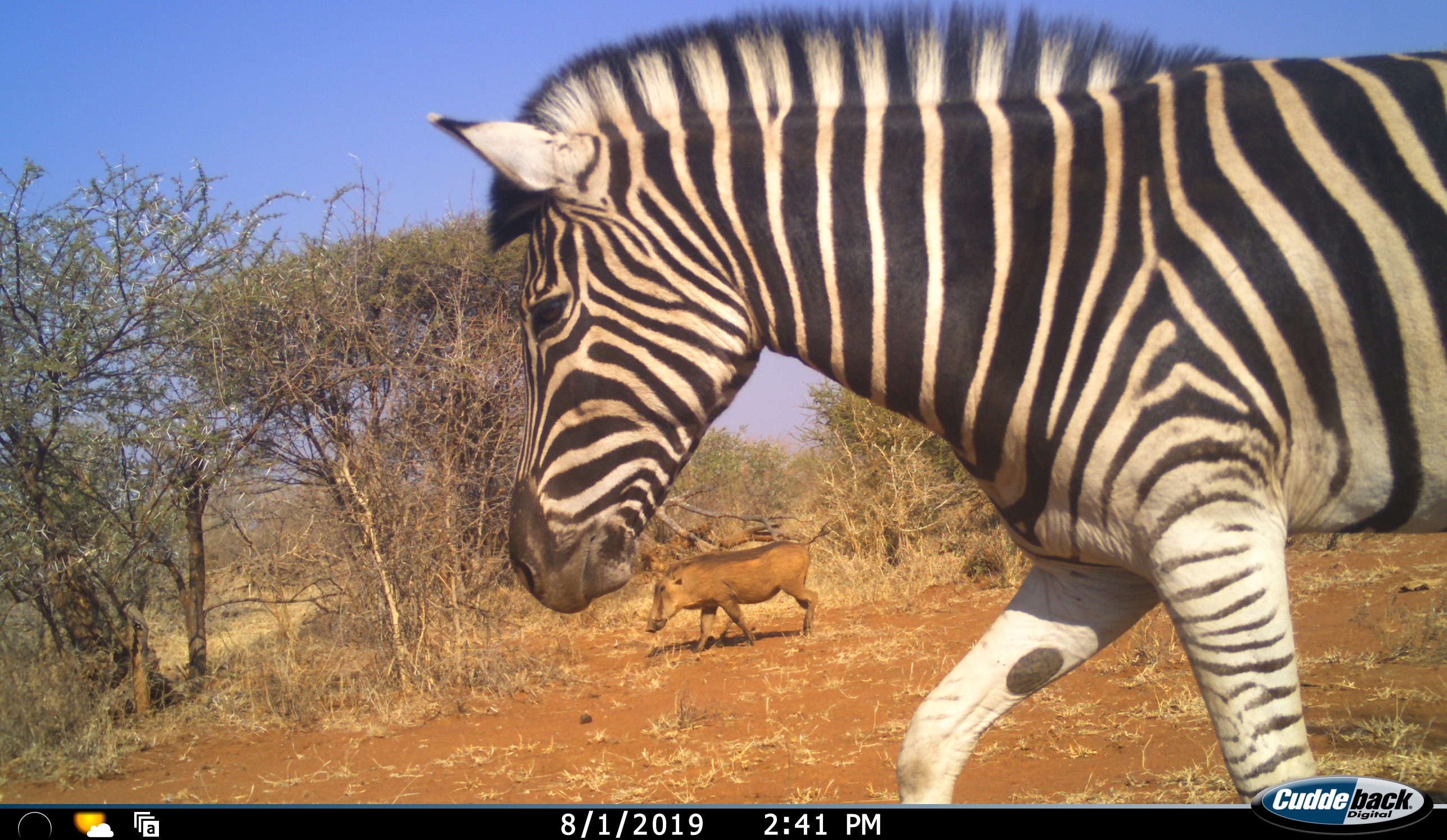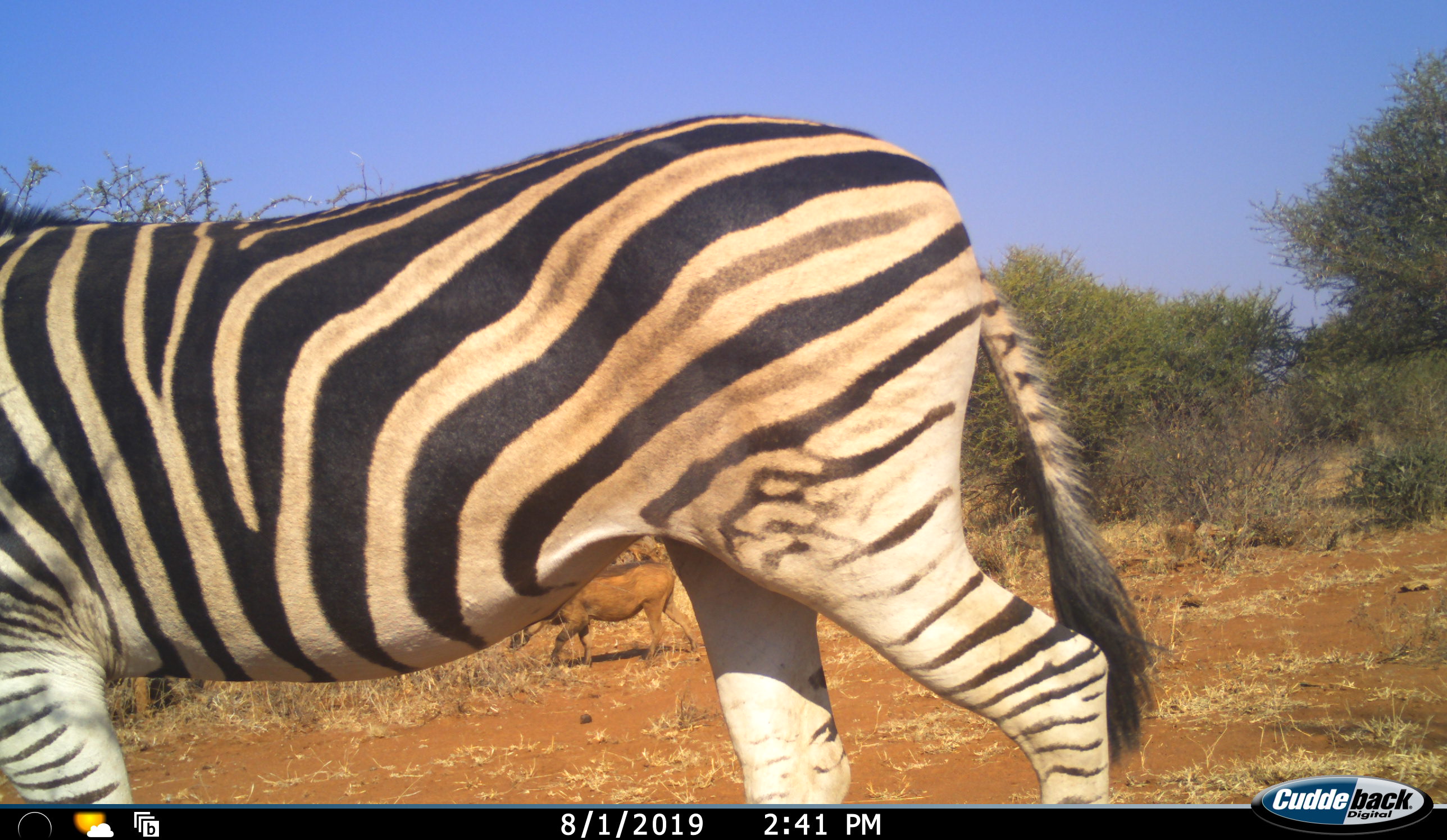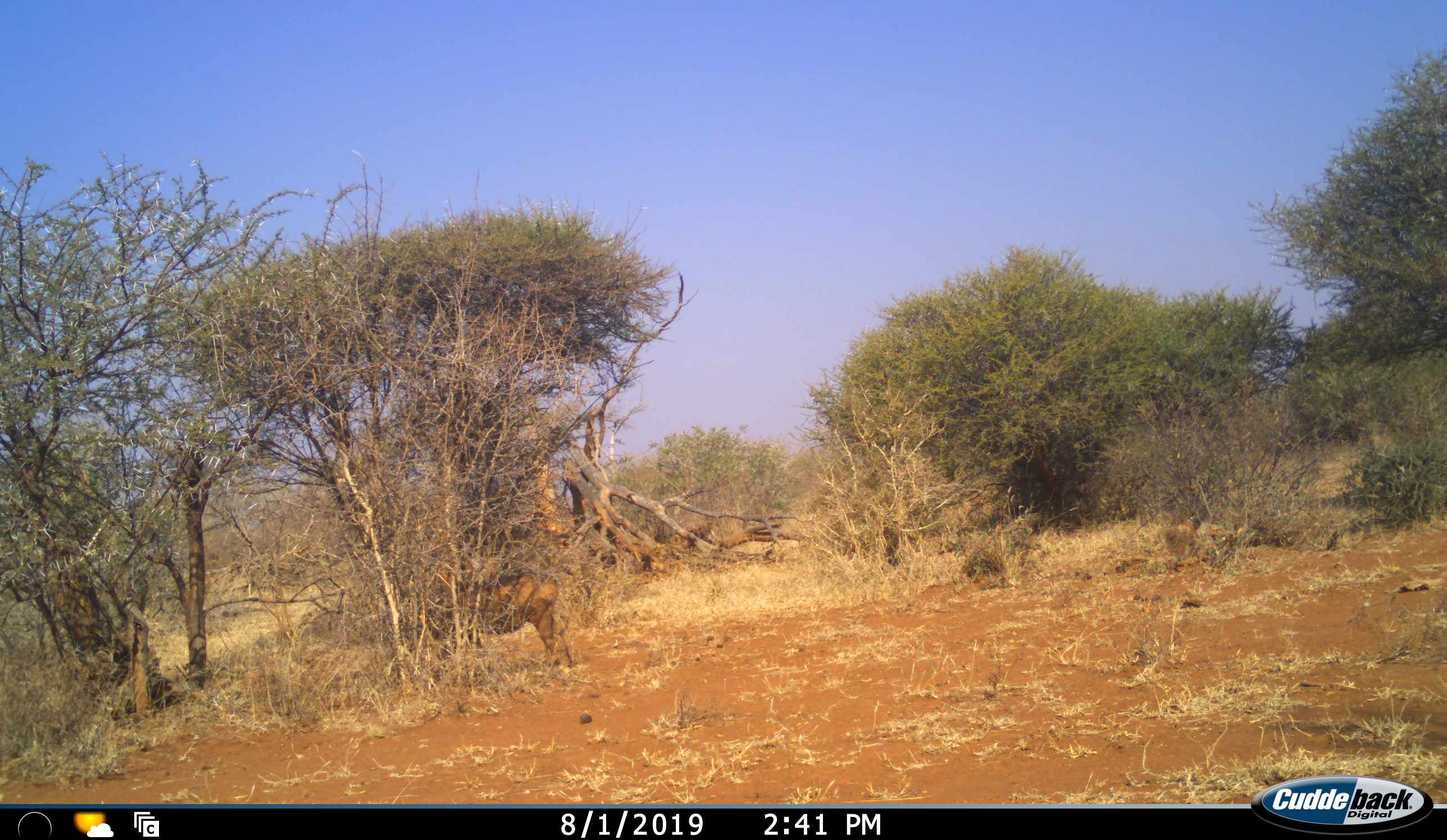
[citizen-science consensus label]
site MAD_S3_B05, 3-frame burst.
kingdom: Animalia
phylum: Chordata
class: Mammalia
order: Artiodactyla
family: Suidae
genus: Phacochoerus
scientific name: Phacochoerus africanus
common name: warthog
Warthog (Phacochoerus africanus), count 1. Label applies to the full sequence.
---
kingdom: Animalia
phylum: Chordata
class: Mammalia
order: Perissodactyla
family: Equidae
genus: Equus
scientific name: Equus quagga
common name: plains zebra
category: zebraplains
Zebraplains (plains zebra) (Equus quagga), count 1. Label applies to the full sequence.